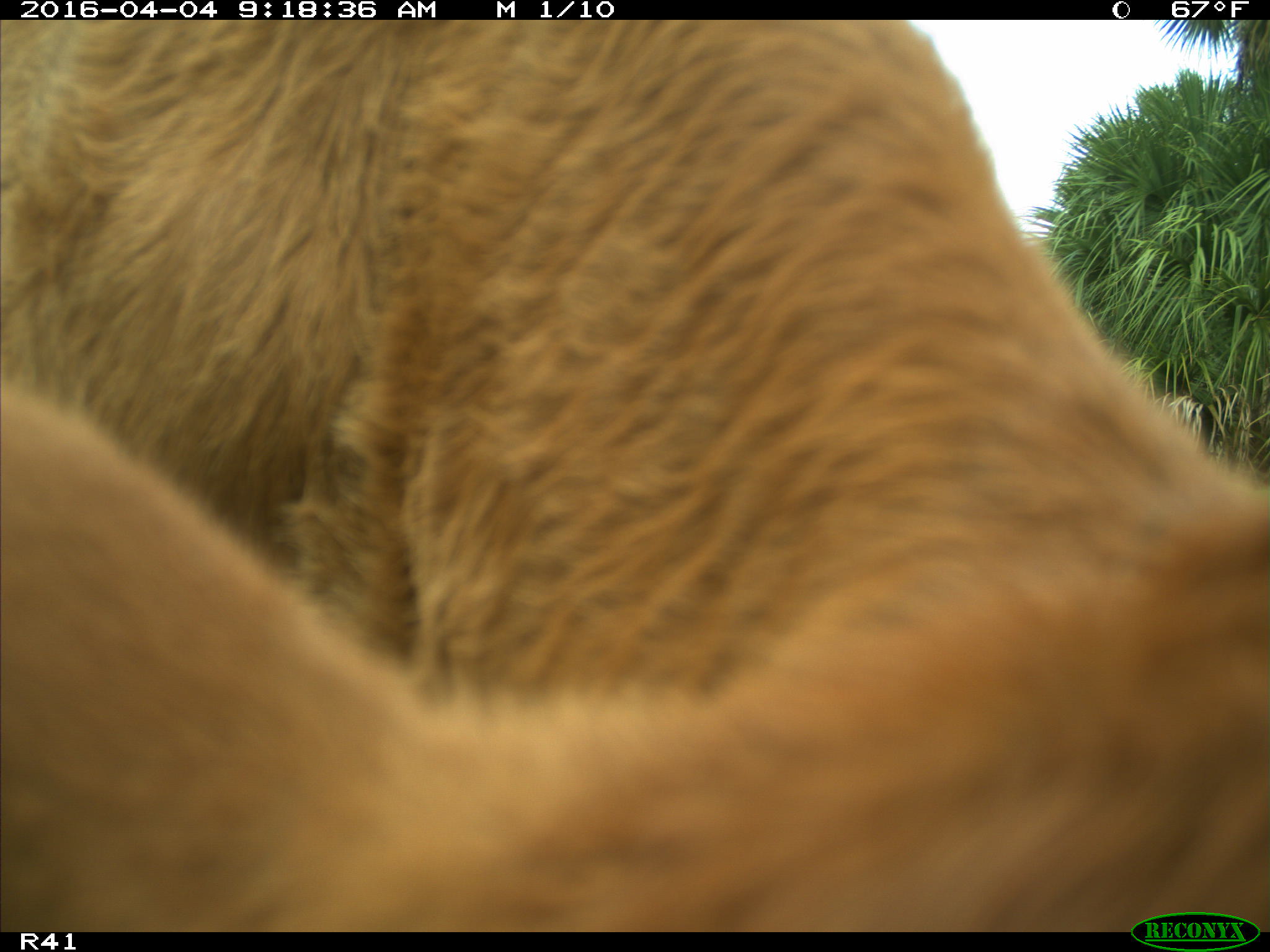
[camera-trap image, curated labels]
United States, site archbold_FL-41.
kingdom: Animalia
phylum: Chordata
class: Mammalia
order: Artiodactyla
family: Bovidae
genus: Bos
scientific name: Bos taurus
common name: domestic cow